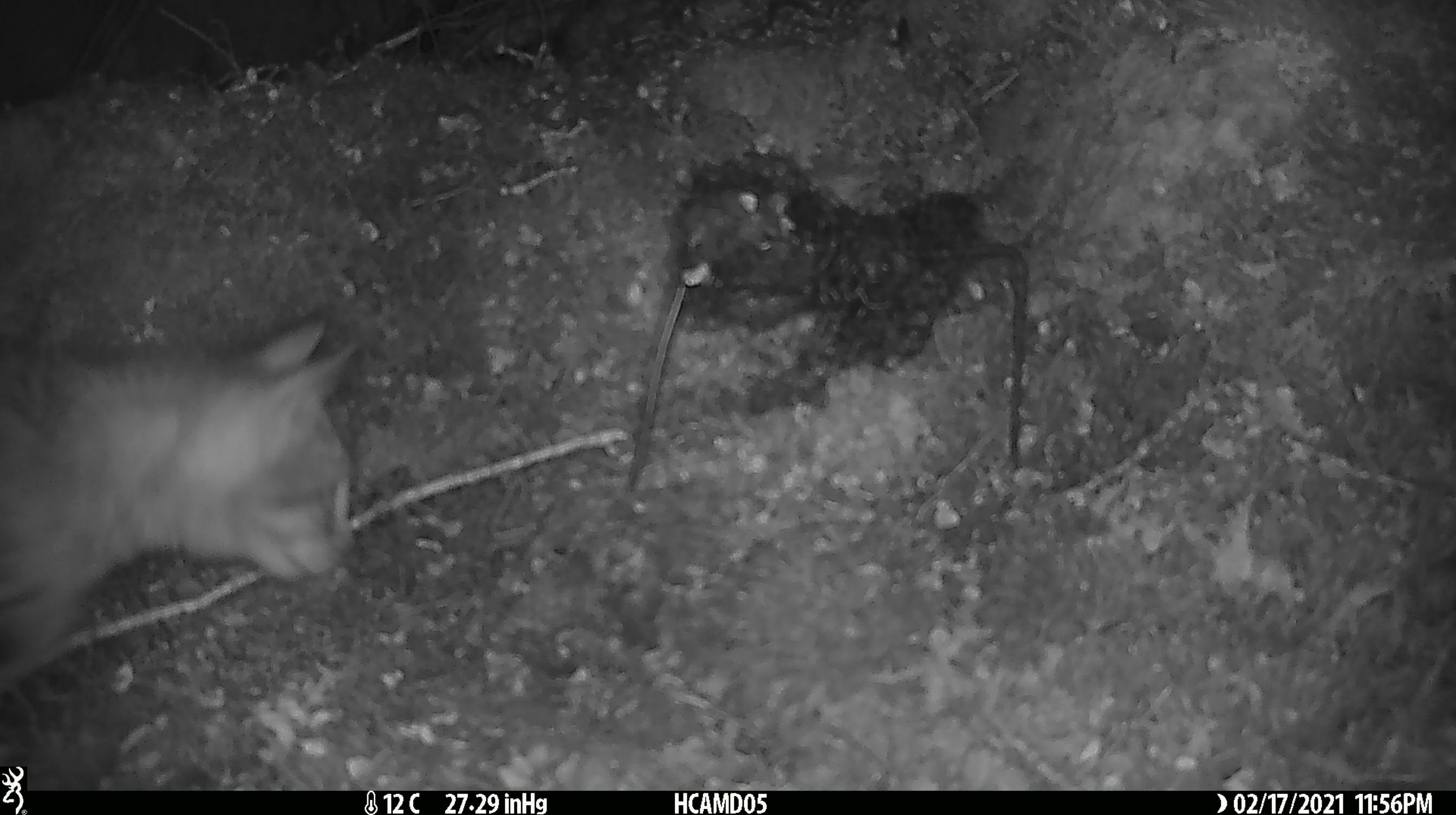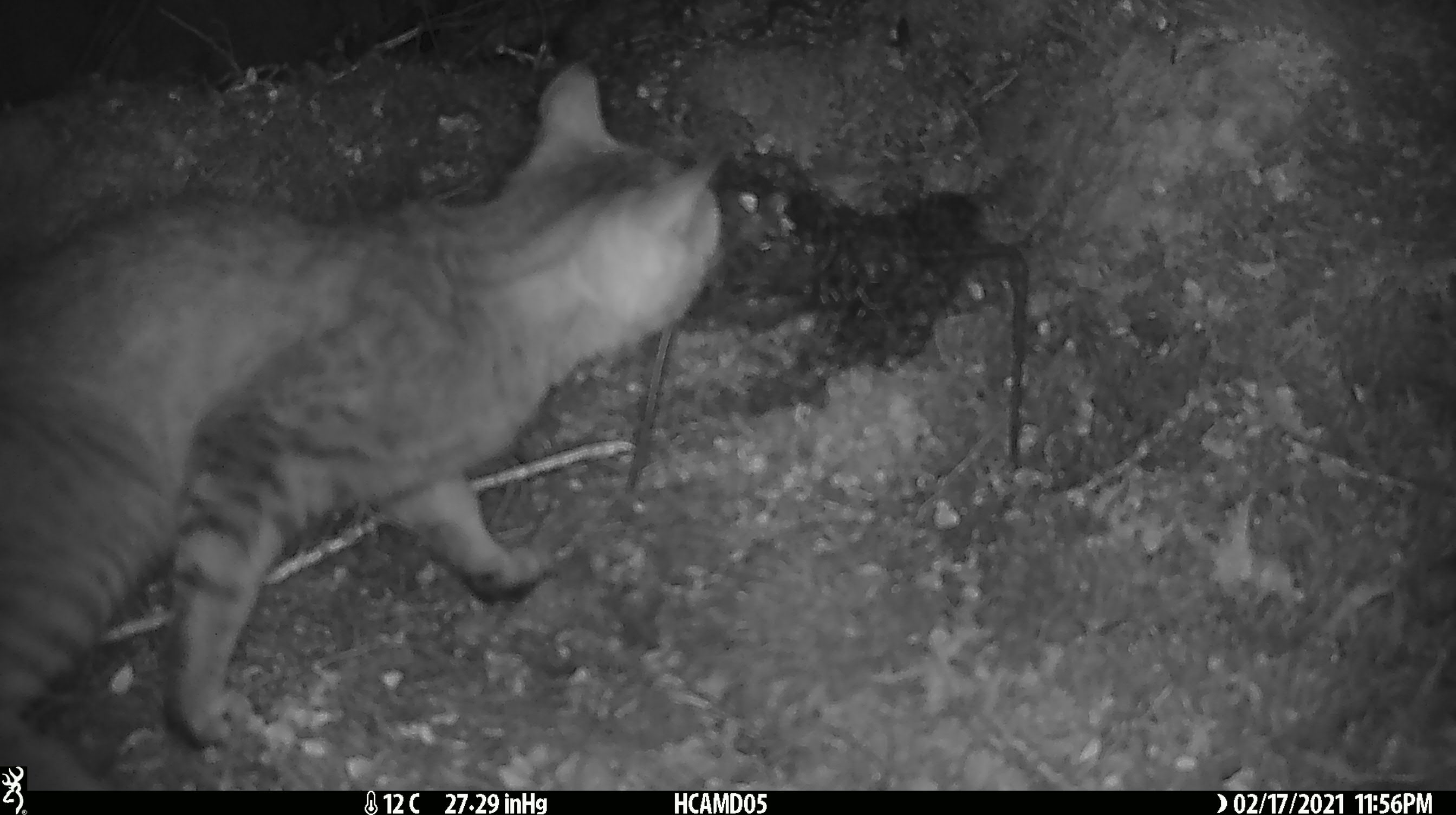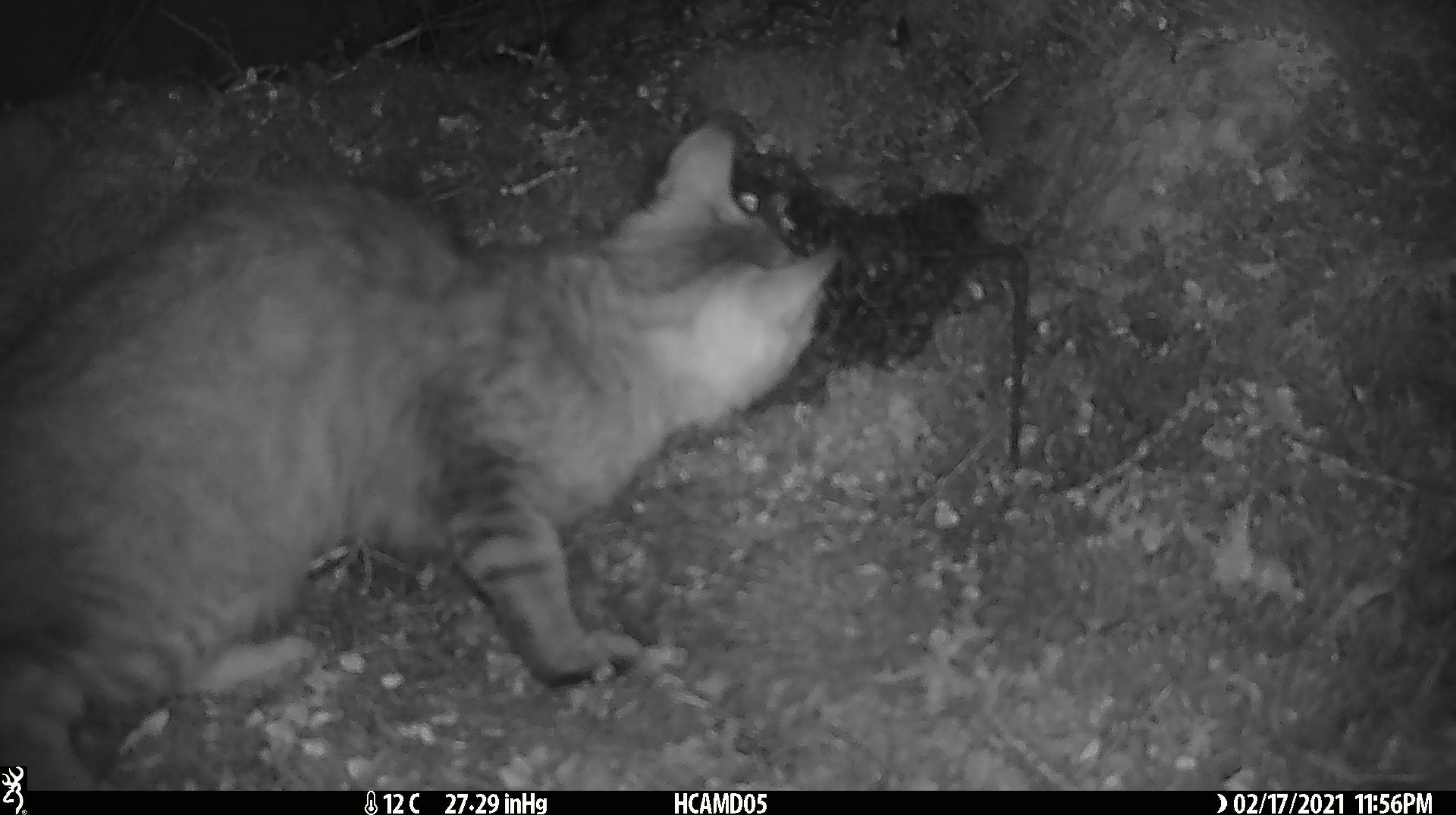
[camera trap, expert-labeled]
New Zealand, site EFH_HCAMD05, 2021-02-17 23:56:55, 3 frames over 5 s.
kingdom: Animalia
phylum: Chordata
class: Mammalia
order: Carnivora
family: Felidae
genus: Felis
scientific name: Felis catus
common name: domestic cat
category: cat